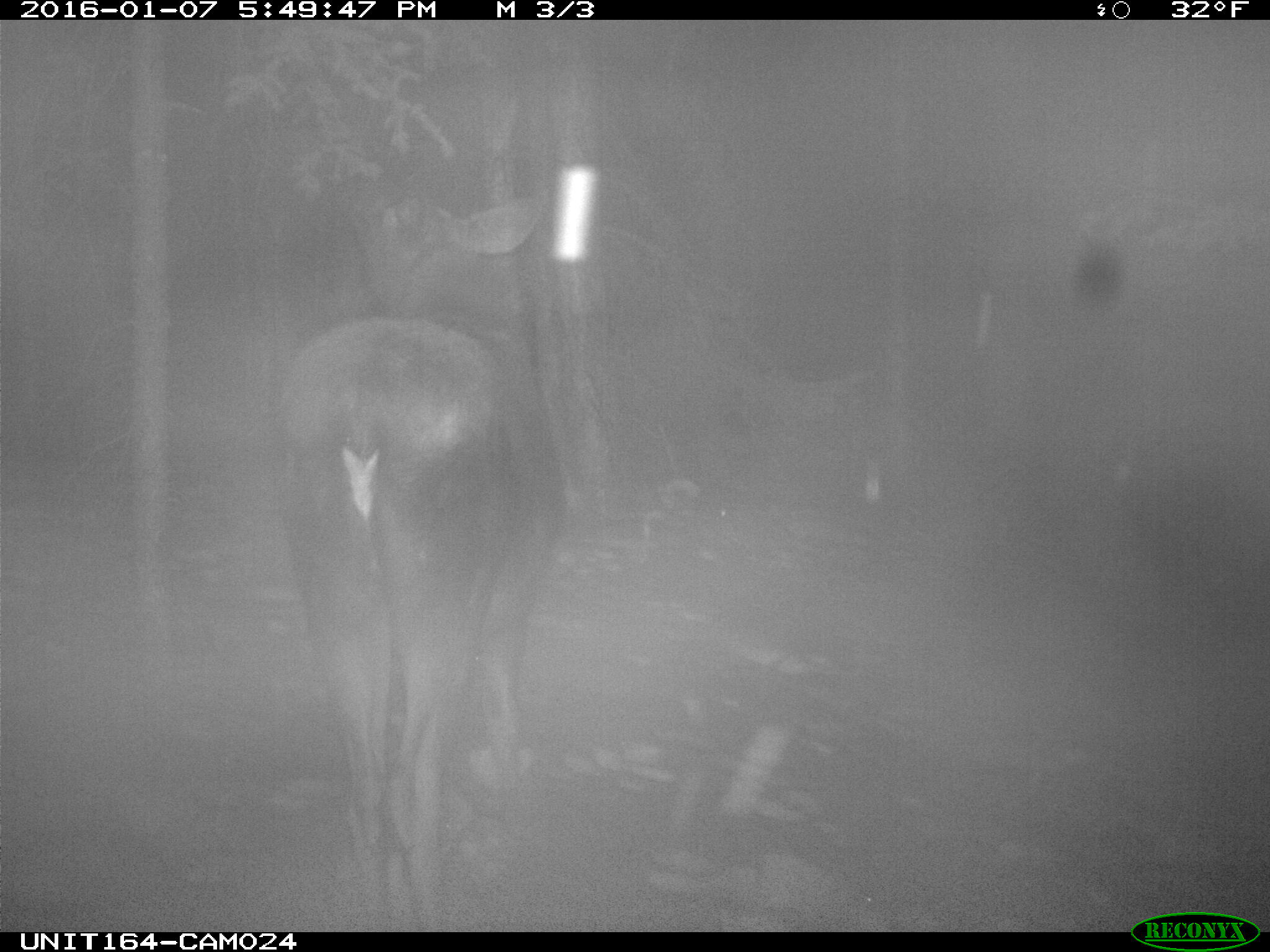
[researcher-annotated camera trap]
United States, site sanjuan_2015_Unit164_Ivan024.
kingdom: Animalia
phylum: Chordata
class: Mammalia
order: Artiodactyla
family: Cervidae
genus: Alces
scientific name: Alces alces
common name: moose